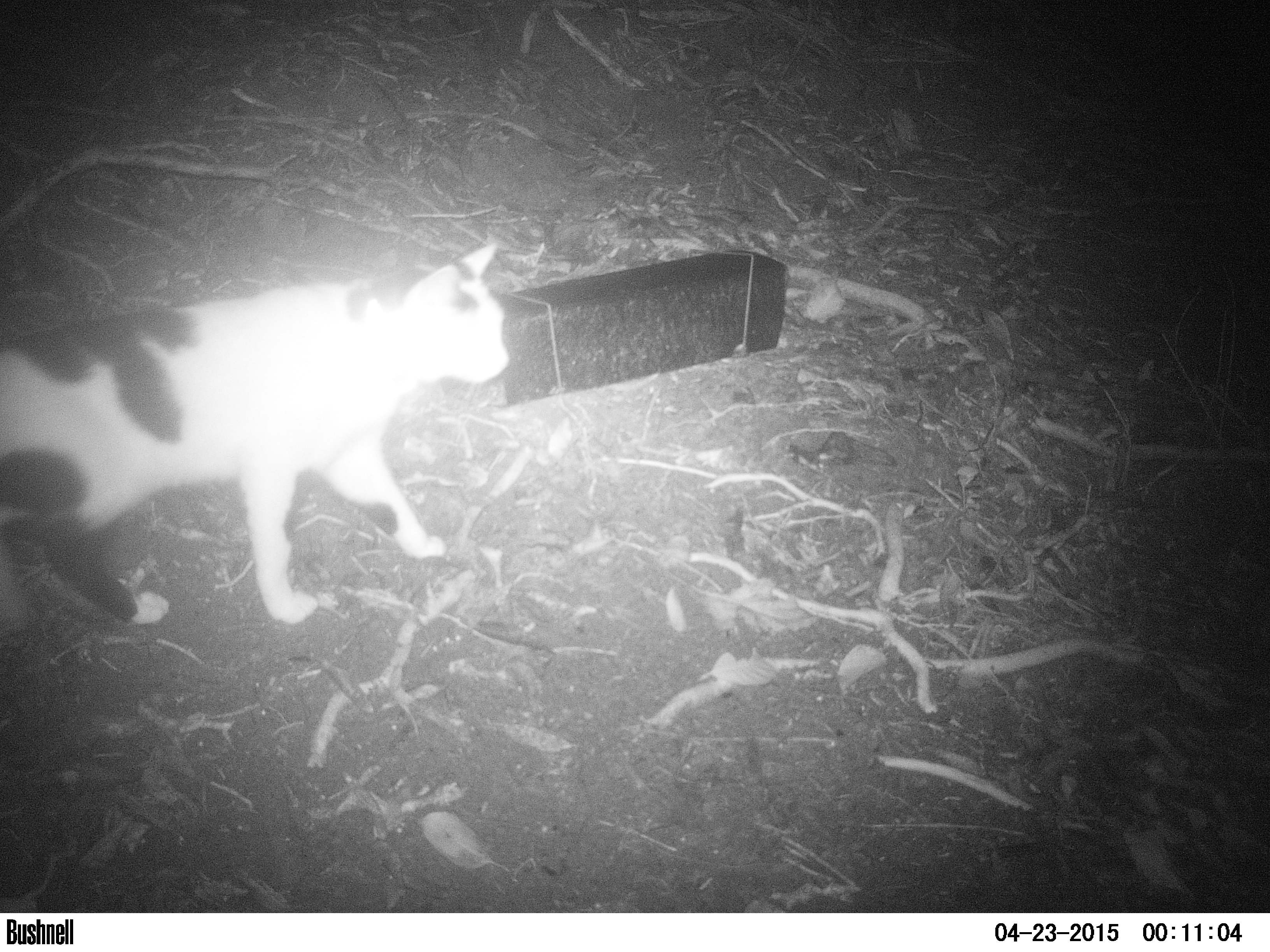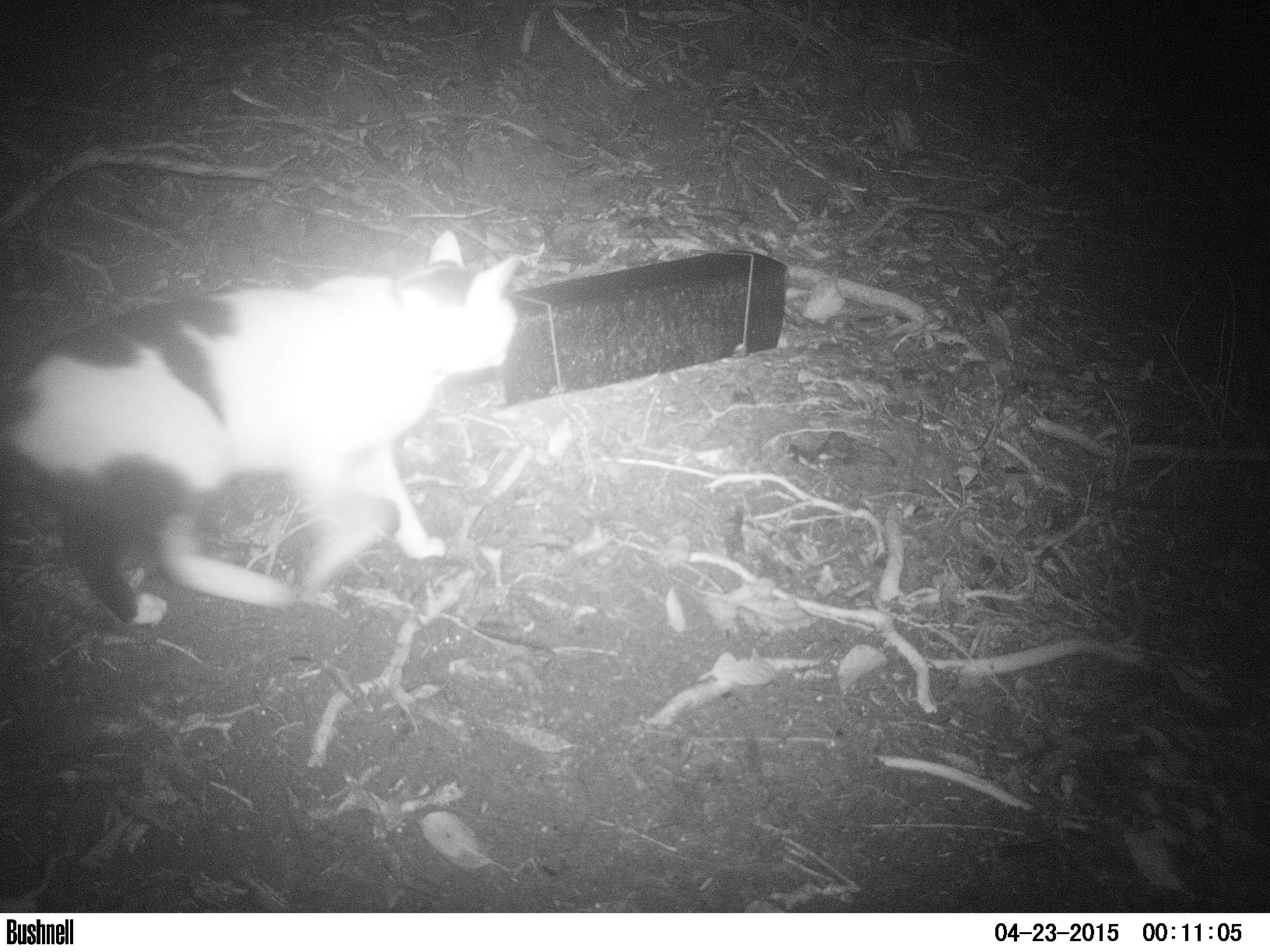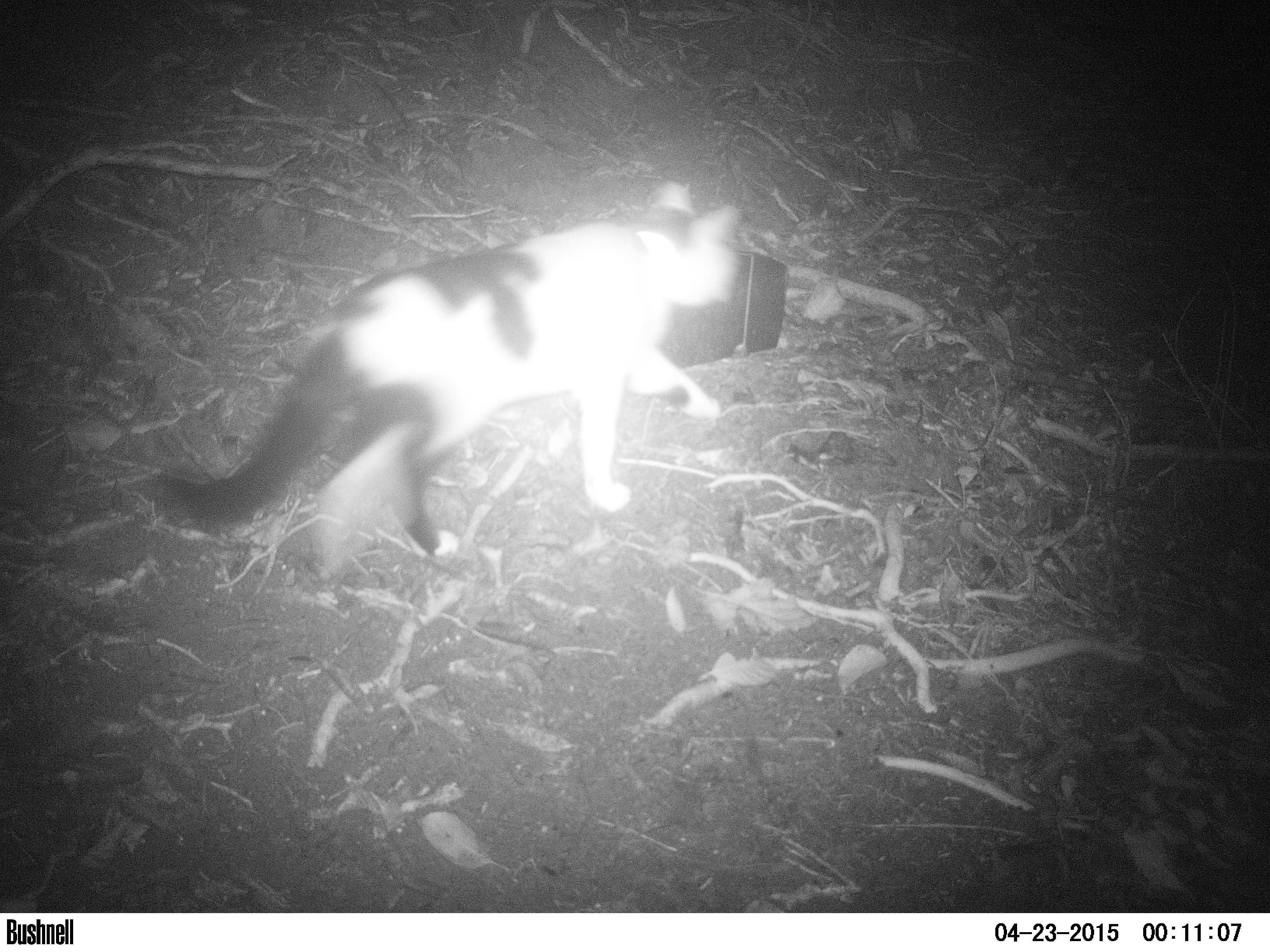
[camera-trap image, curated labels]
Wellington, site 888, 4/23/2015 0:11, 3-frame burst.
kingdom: Animalia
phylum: Chordata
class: Mammalia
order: Carnivora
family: Felidae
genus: Felis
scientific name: Felis catus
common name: cat